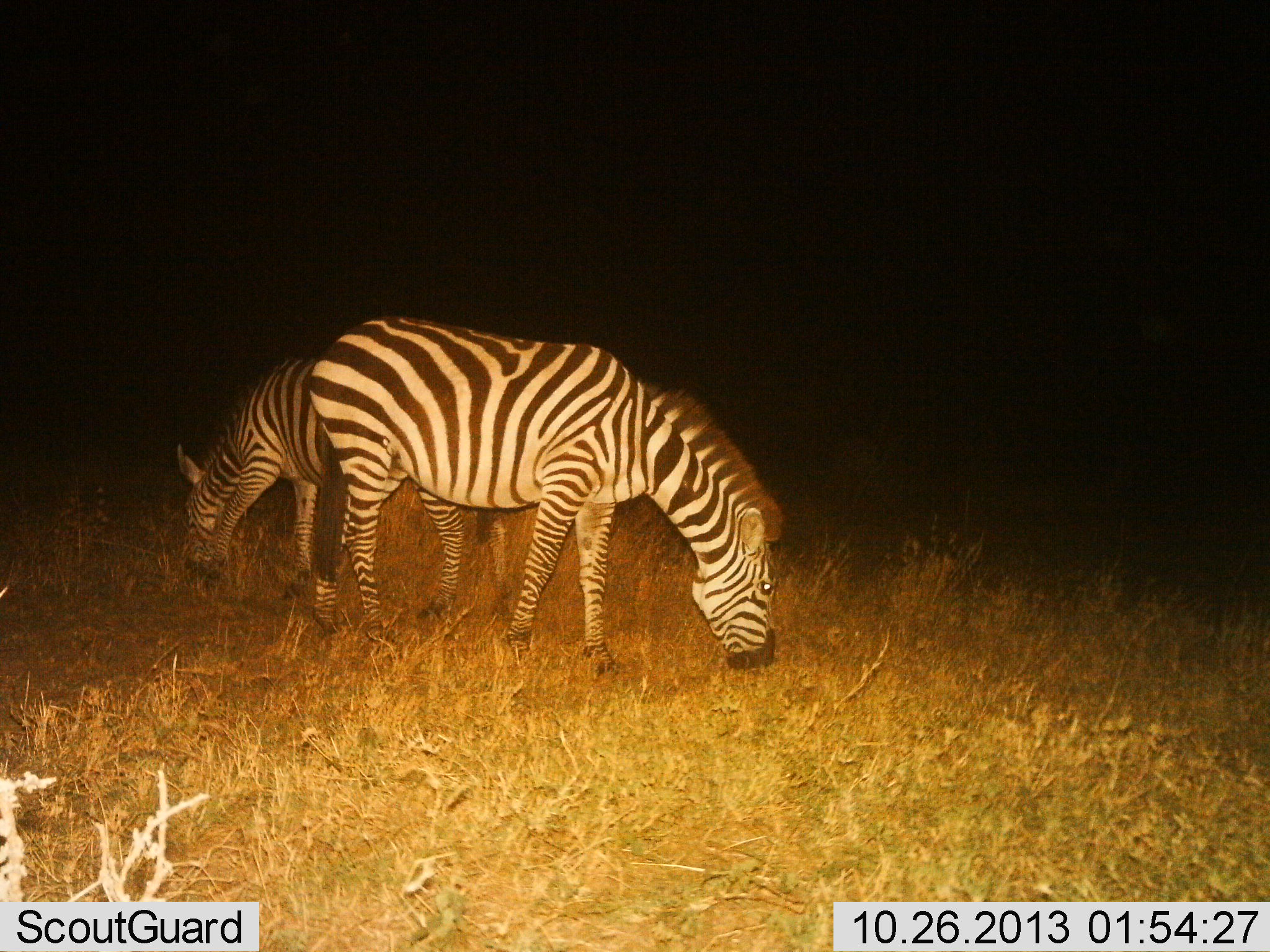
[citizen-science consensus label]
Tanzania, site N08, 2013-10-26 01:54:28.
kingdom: Animalia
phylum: Chordata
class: Mammalia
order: Perissodactyla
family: Equidae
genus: Equus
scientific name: Equus quagga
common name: plains zebra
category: zebra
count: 2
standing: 26%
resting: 0%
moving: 0%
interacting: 0%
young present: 9%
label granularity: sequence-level